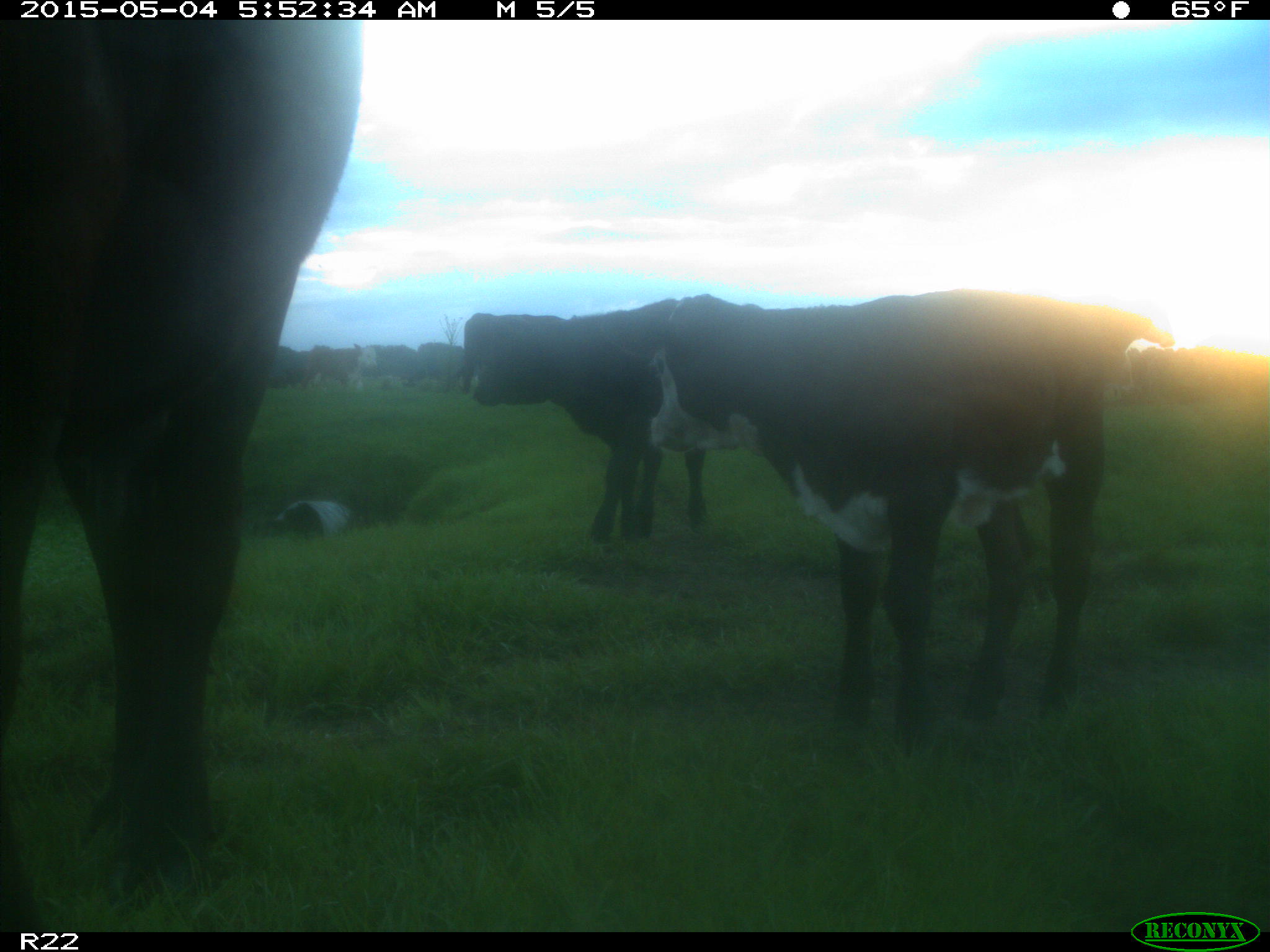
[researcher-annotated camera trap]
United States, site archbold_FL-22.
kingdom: Animalia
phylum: Chordata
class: Mammalia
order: Artiodactyla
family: Bovidae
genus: Bos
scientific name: Bos taurus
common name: domestic cow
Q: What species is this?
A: Bos taurus (domestic cow).